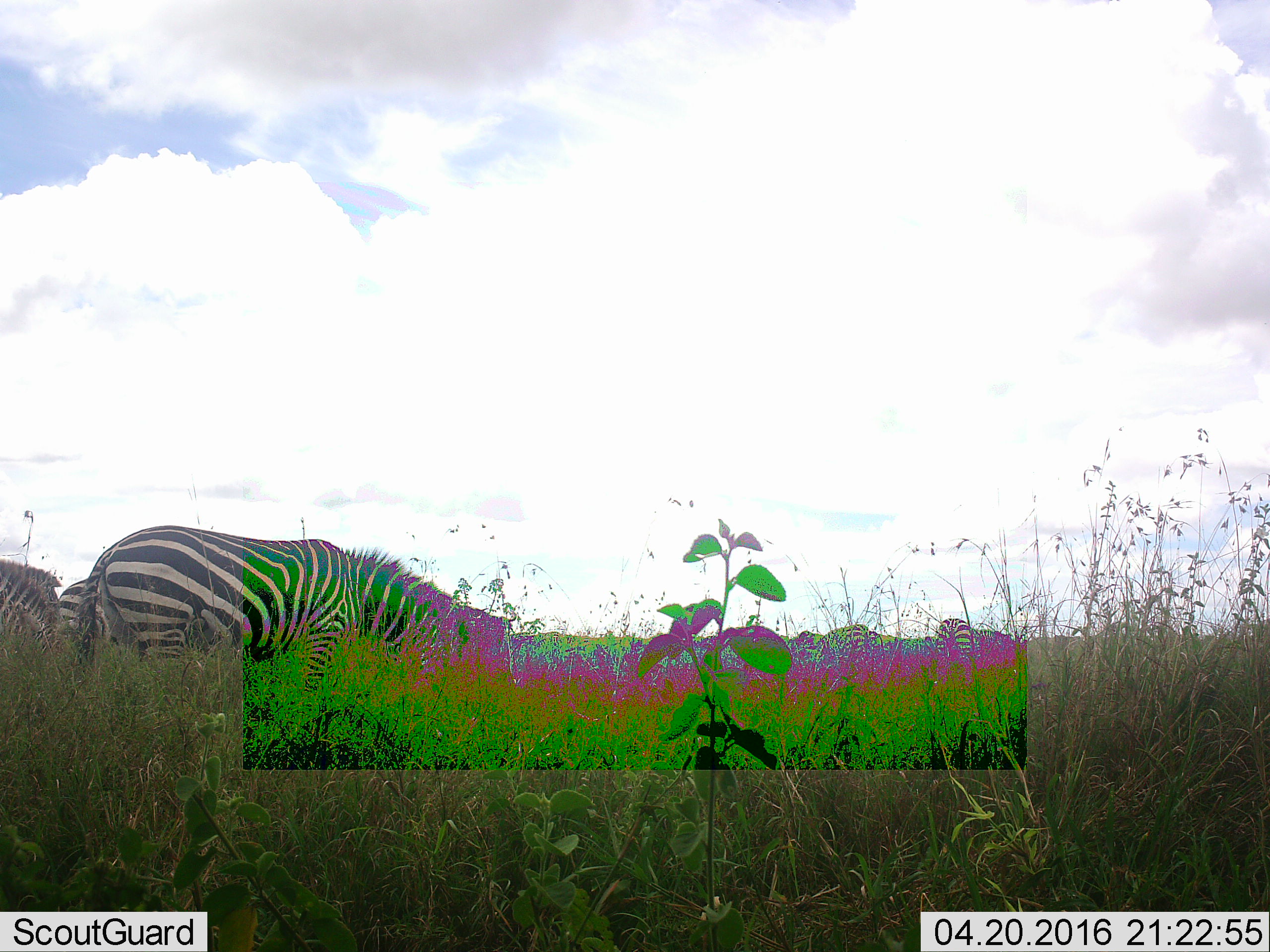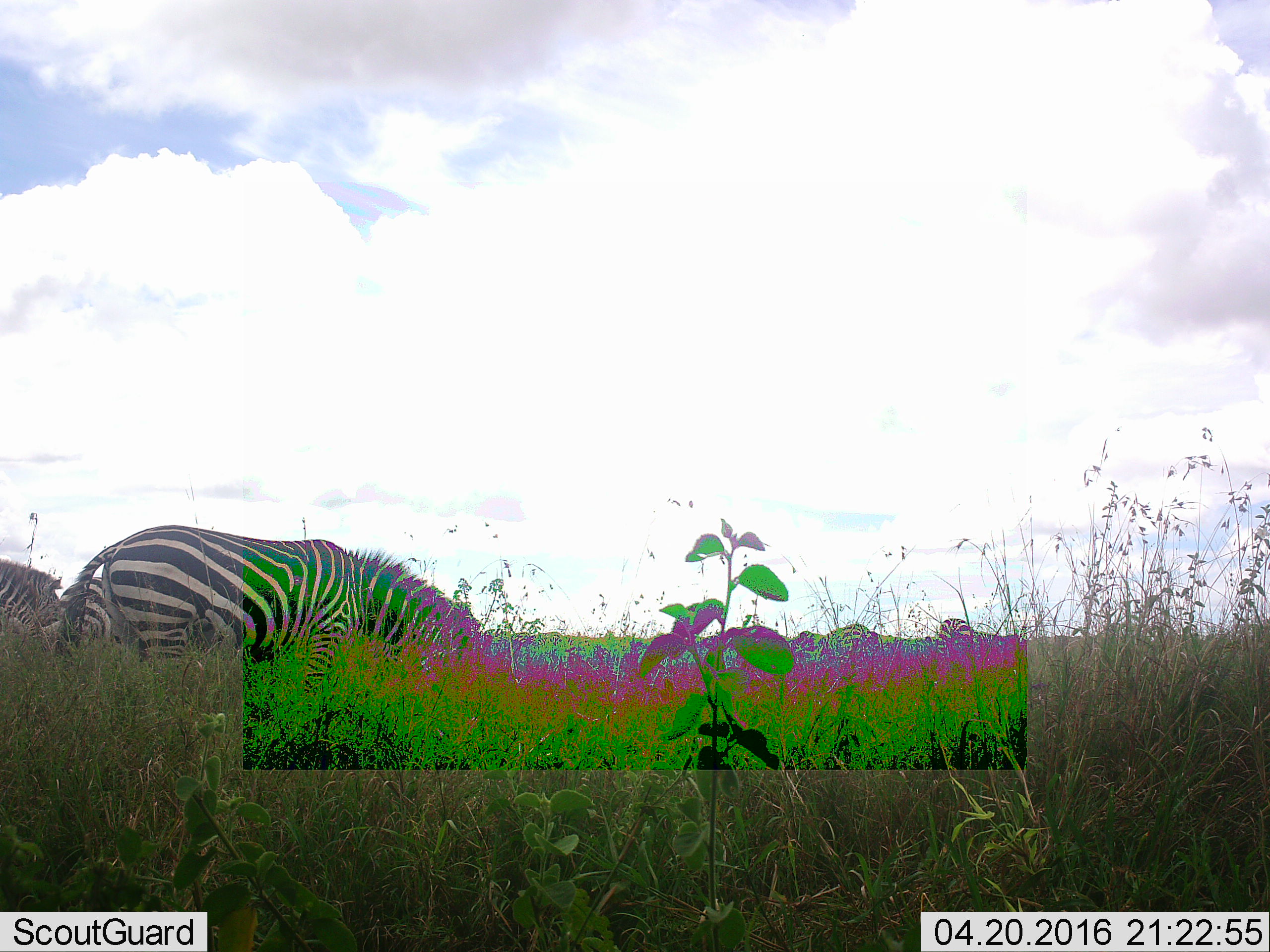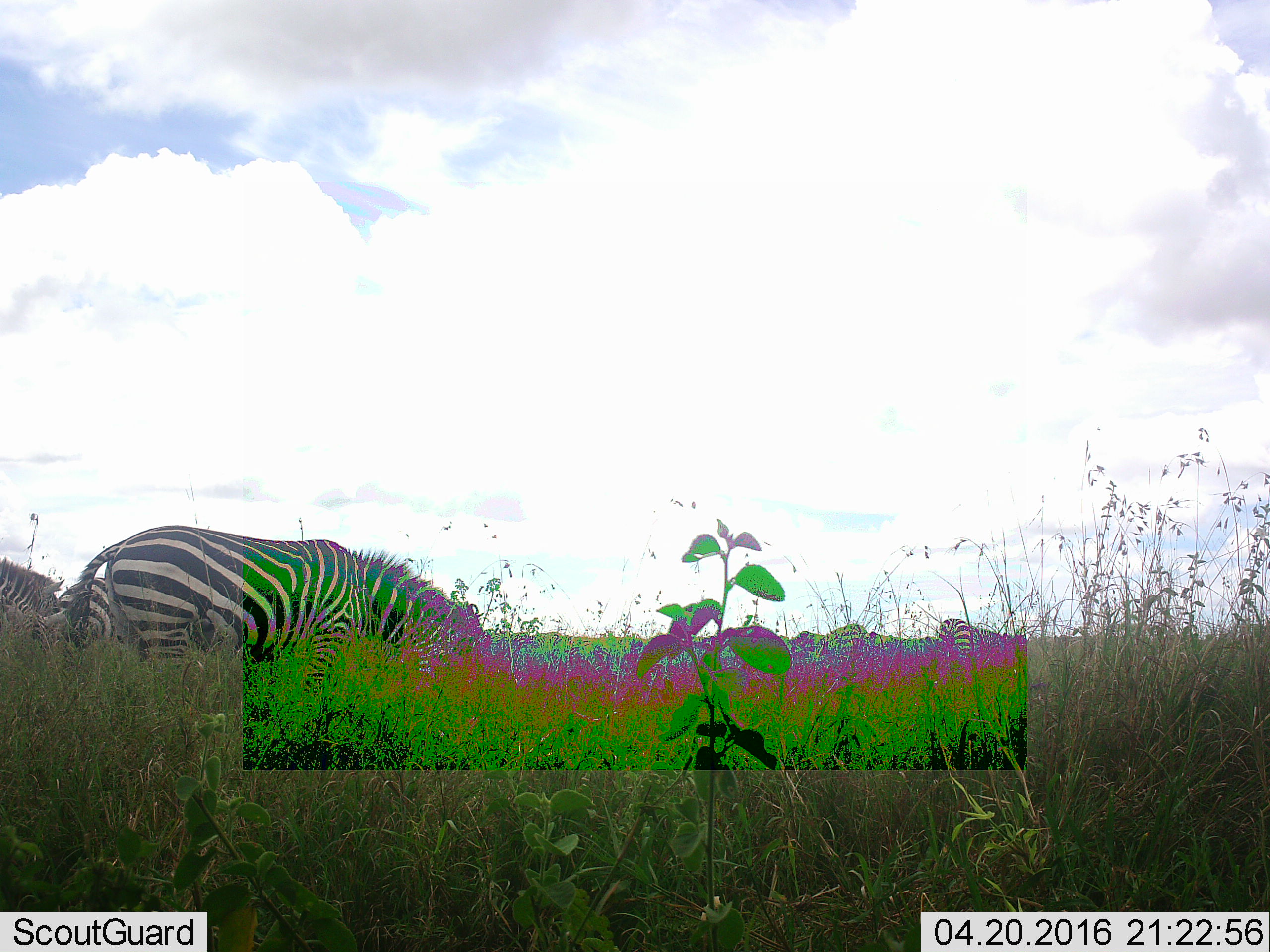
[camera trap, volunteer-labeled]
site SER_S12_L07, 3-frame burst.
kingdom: Animalia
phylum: Chordata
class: Mammalia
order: Perissodactyla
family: Equidae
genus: Equus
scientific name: Equus quagga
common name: plains zebra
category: zebraplains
Zebraplains (plains zebra) (Equus quagga), count 6. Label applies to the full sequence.